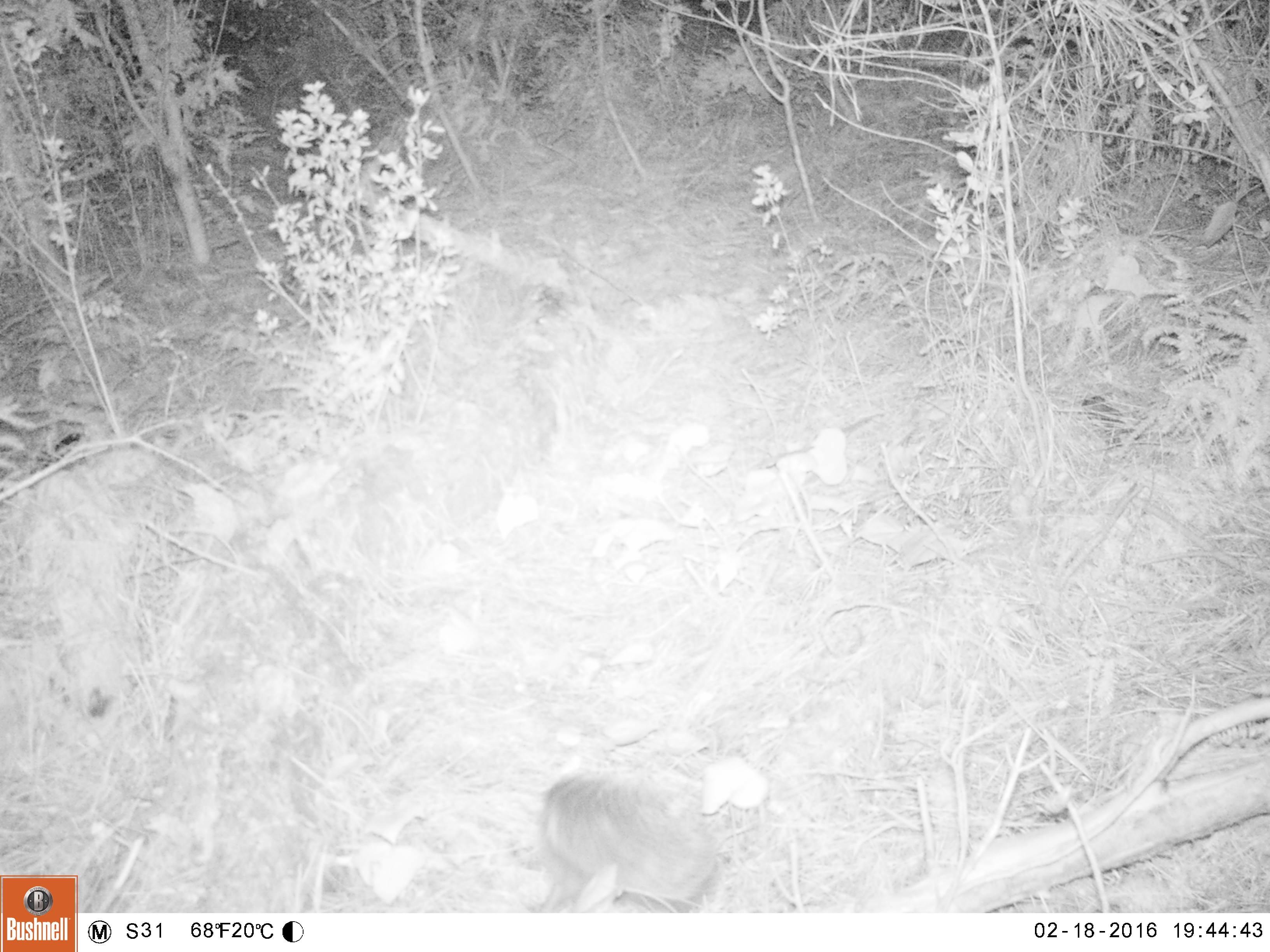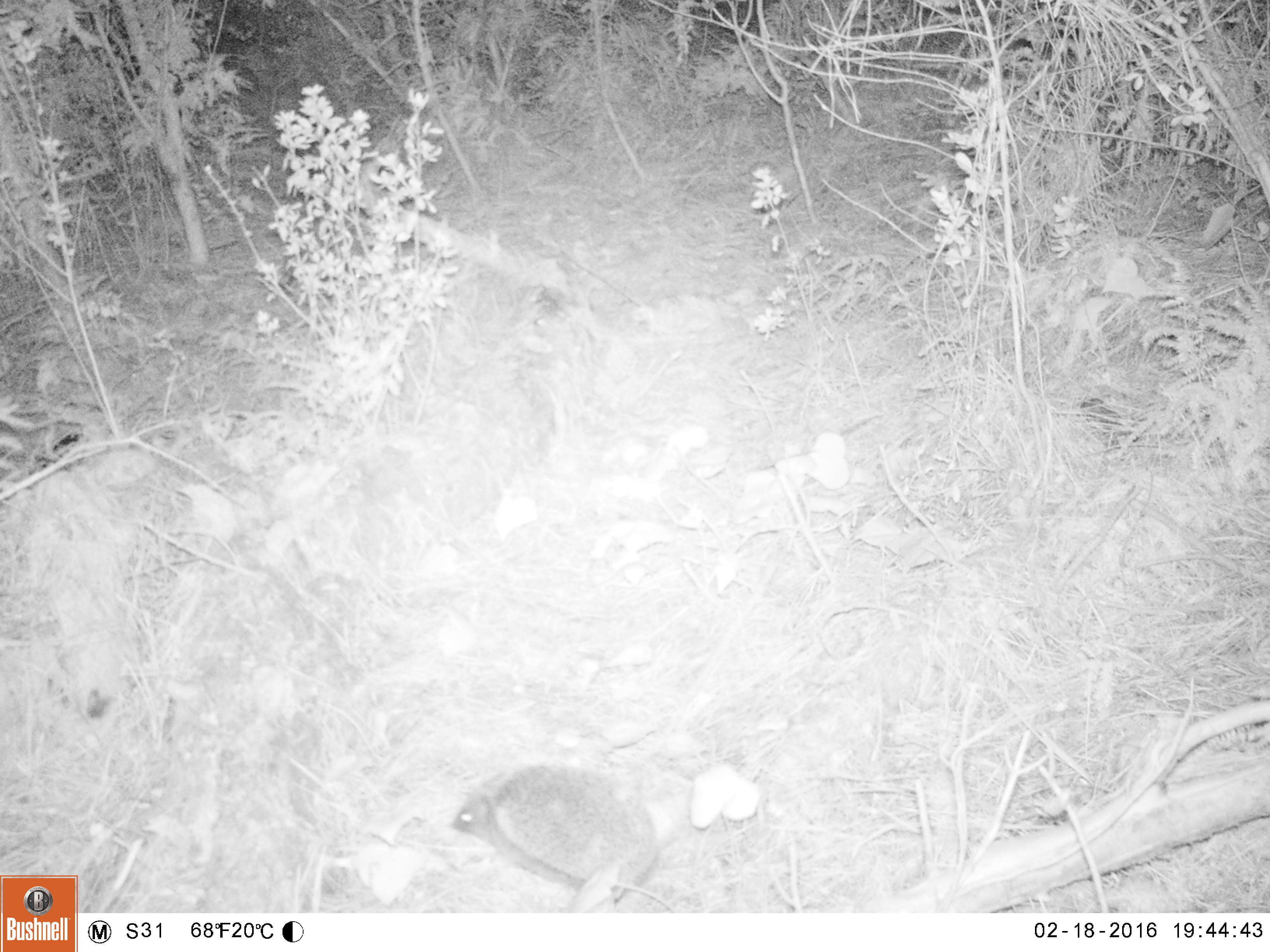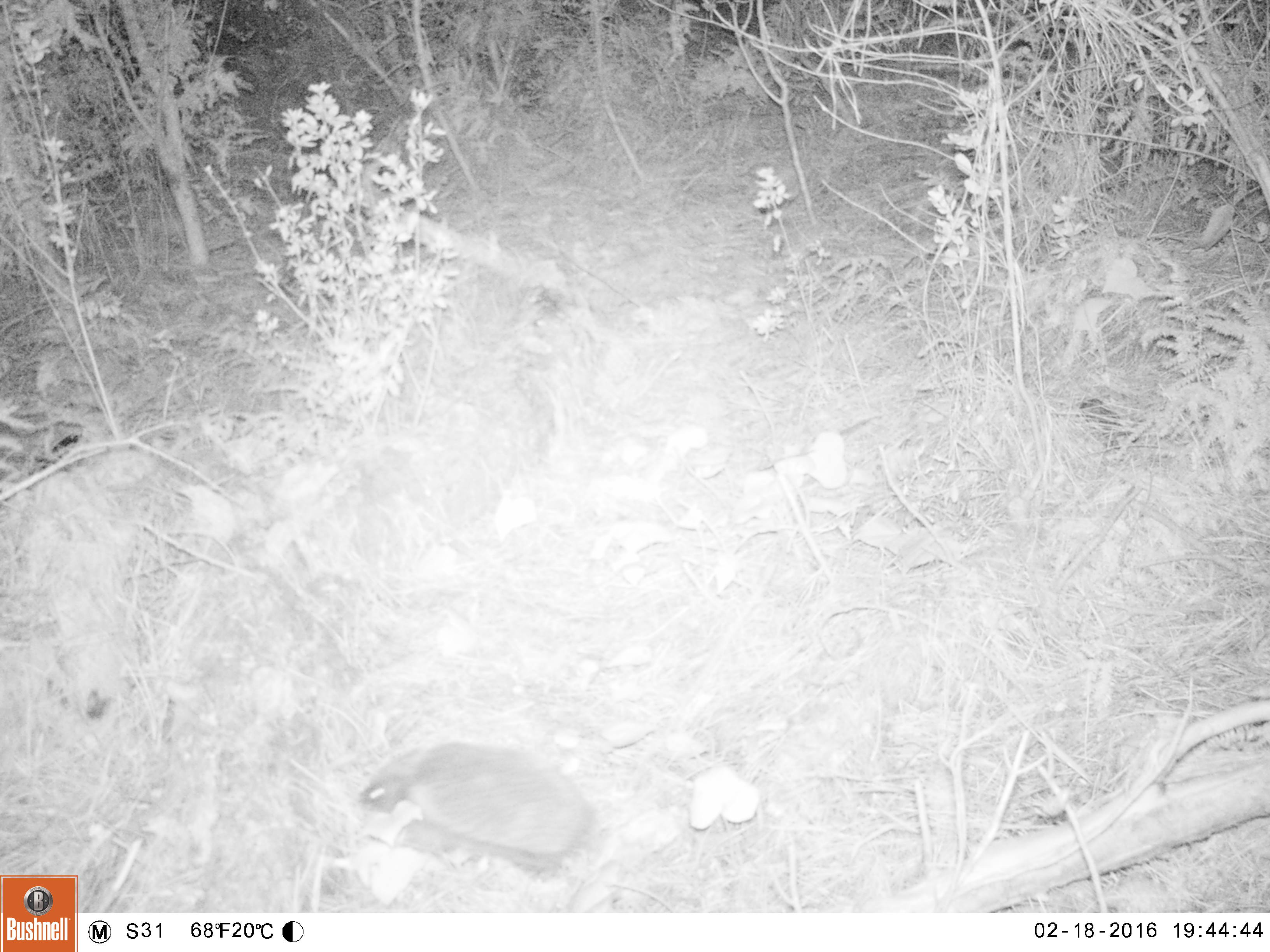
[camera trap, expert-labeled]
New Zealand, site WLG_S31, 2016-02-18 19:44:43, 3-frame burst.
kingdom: Animalia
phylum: Chordata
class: Mammalia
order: Eulipotyphla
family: Erinaceidae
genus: Erinaceus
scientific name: Erinaceus europaeus europaeus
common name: european hedgehog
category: hedgehog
Hedgehog (european hedgehog) (Erinaceus europaeus europaeus).